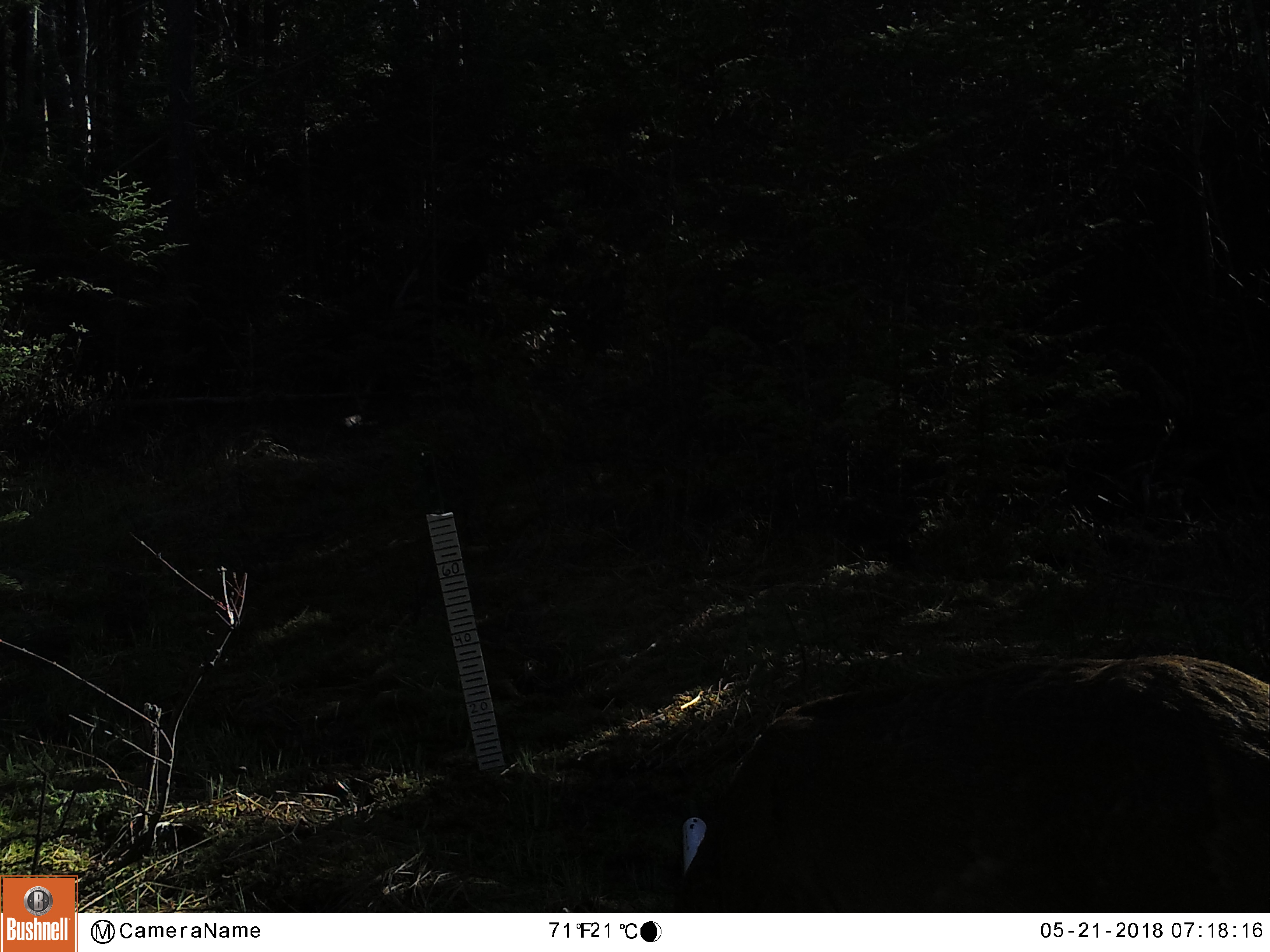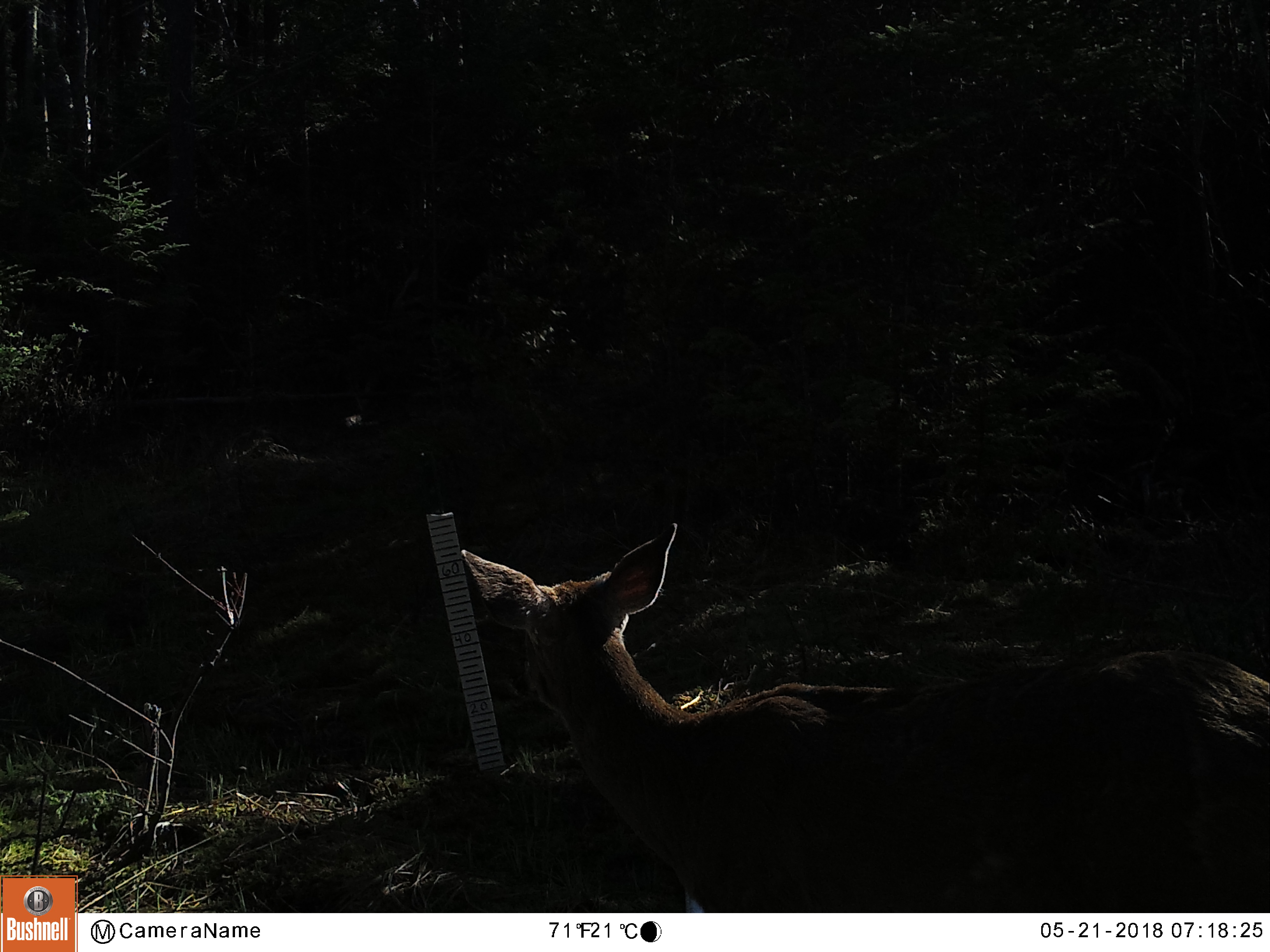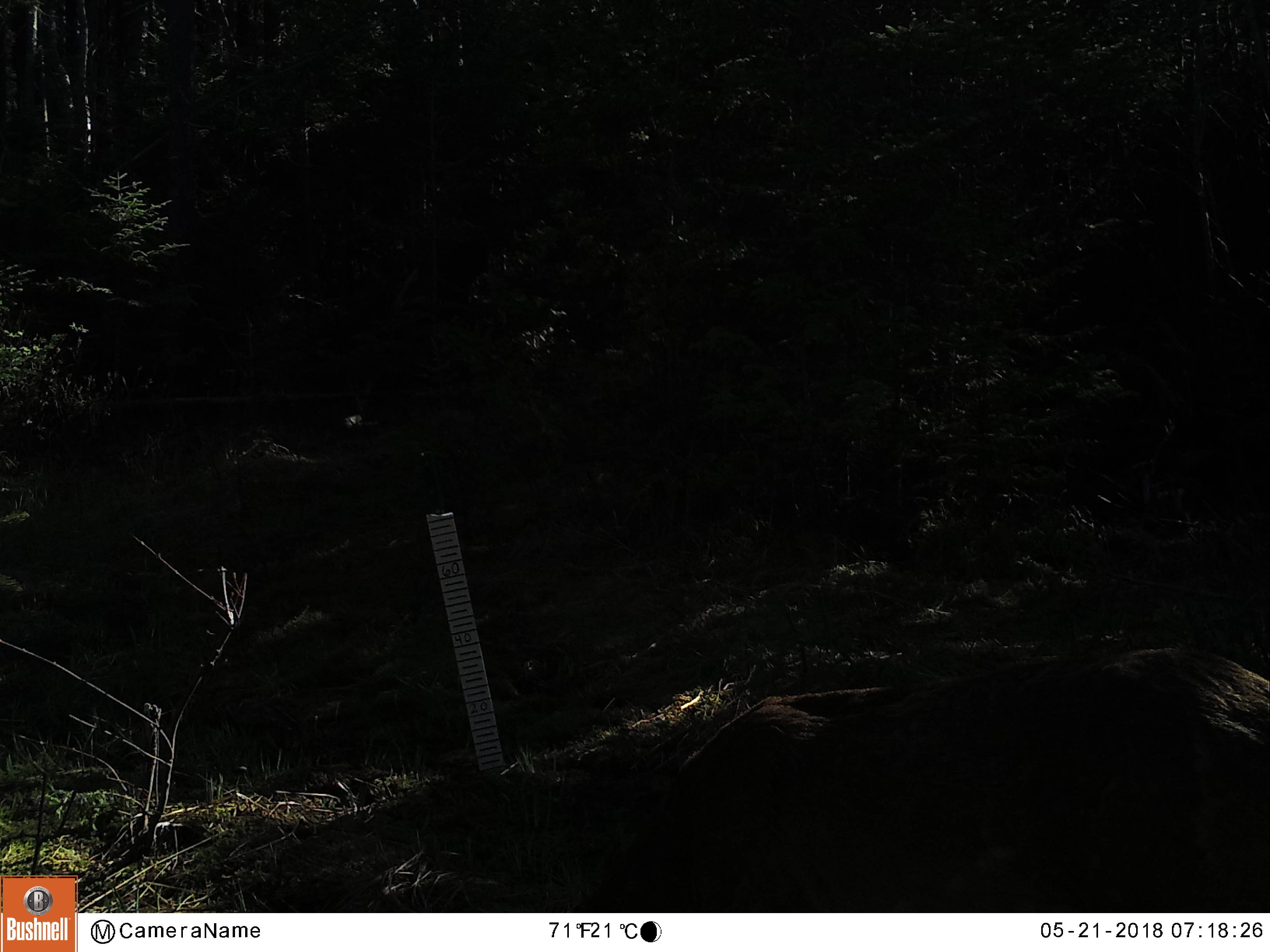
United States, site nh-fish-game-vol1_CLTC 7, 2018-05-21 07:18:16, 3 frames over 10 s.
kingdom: Animalia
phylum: Chordata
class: Mammalia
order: Artiodactyla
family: Cervidae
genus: Odocoileus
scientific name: Odocoileus virginianus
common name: white-tailed deer